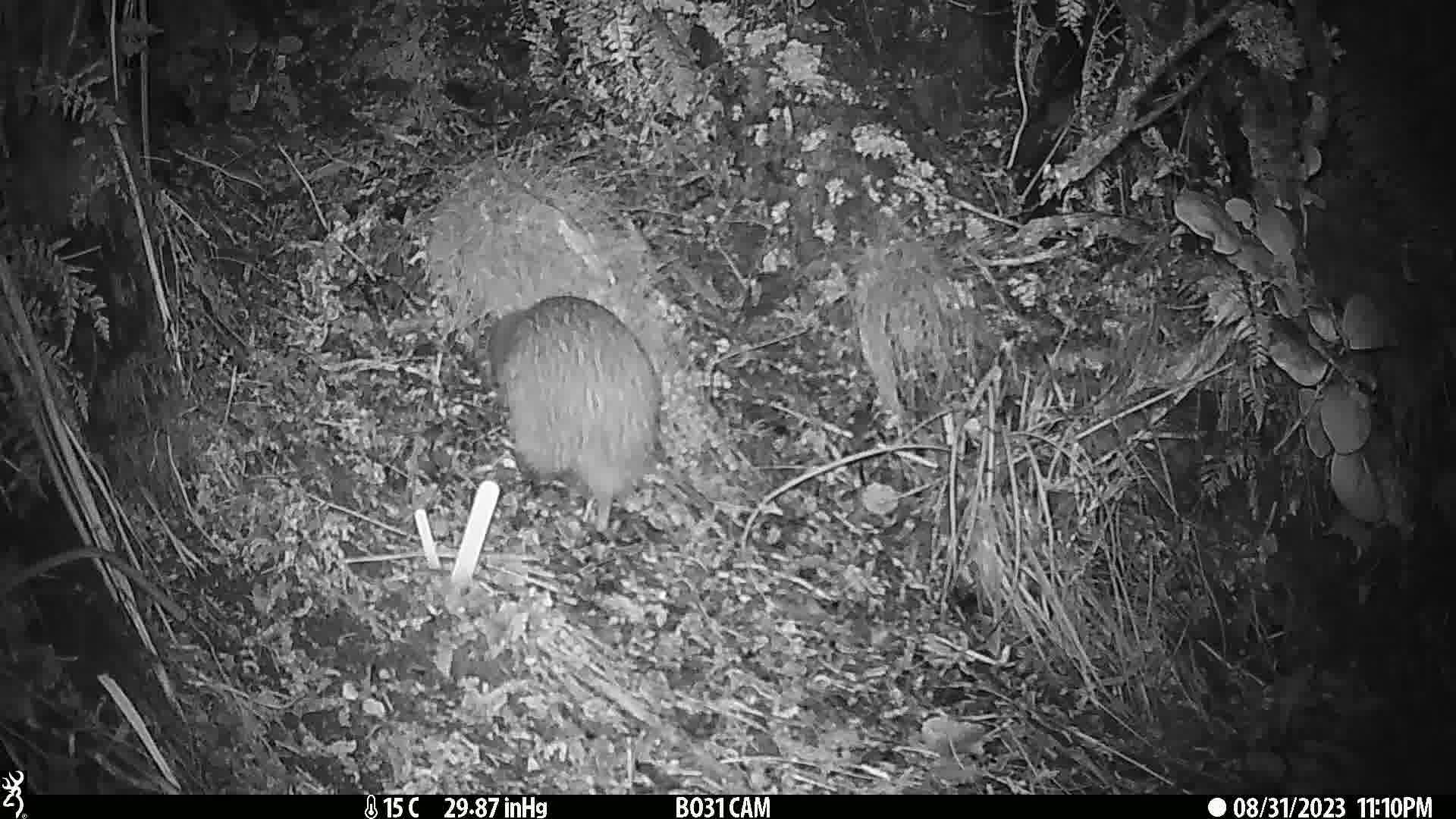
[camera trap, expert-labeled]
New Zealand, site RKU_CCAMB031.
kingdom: Animalia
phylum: Chordata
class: Aves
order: Apterygiformes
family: Apterygidae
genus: Apteryx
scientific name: Apteryx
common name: kiwi